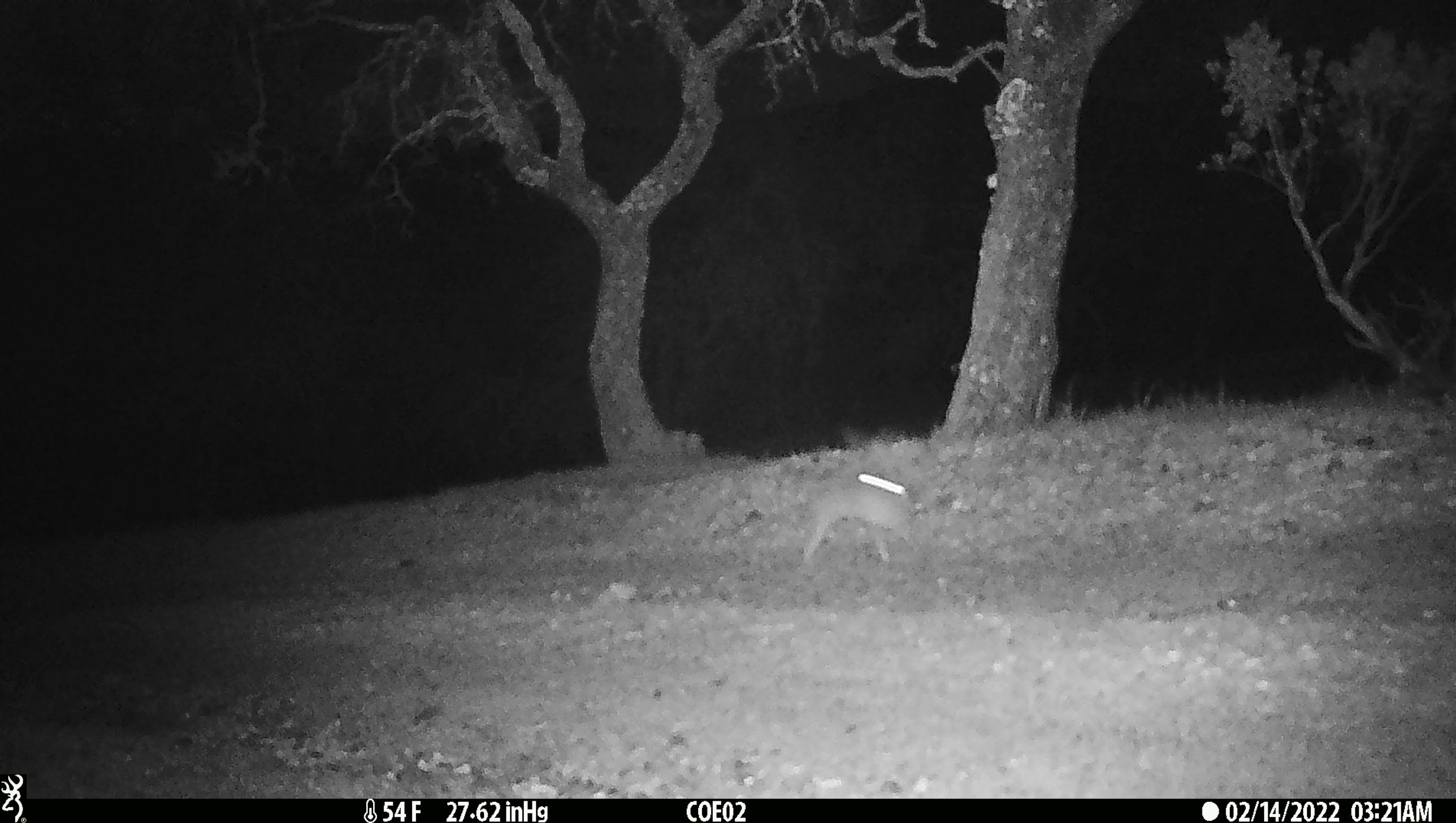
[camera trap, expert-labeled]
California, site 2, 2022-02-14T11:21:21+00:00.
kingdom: Animalia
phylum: Chordata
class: Mammalia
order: Lagomorpha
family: Leporidae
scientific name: Leporidae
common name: rabbit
Rabbit (Leporidae).